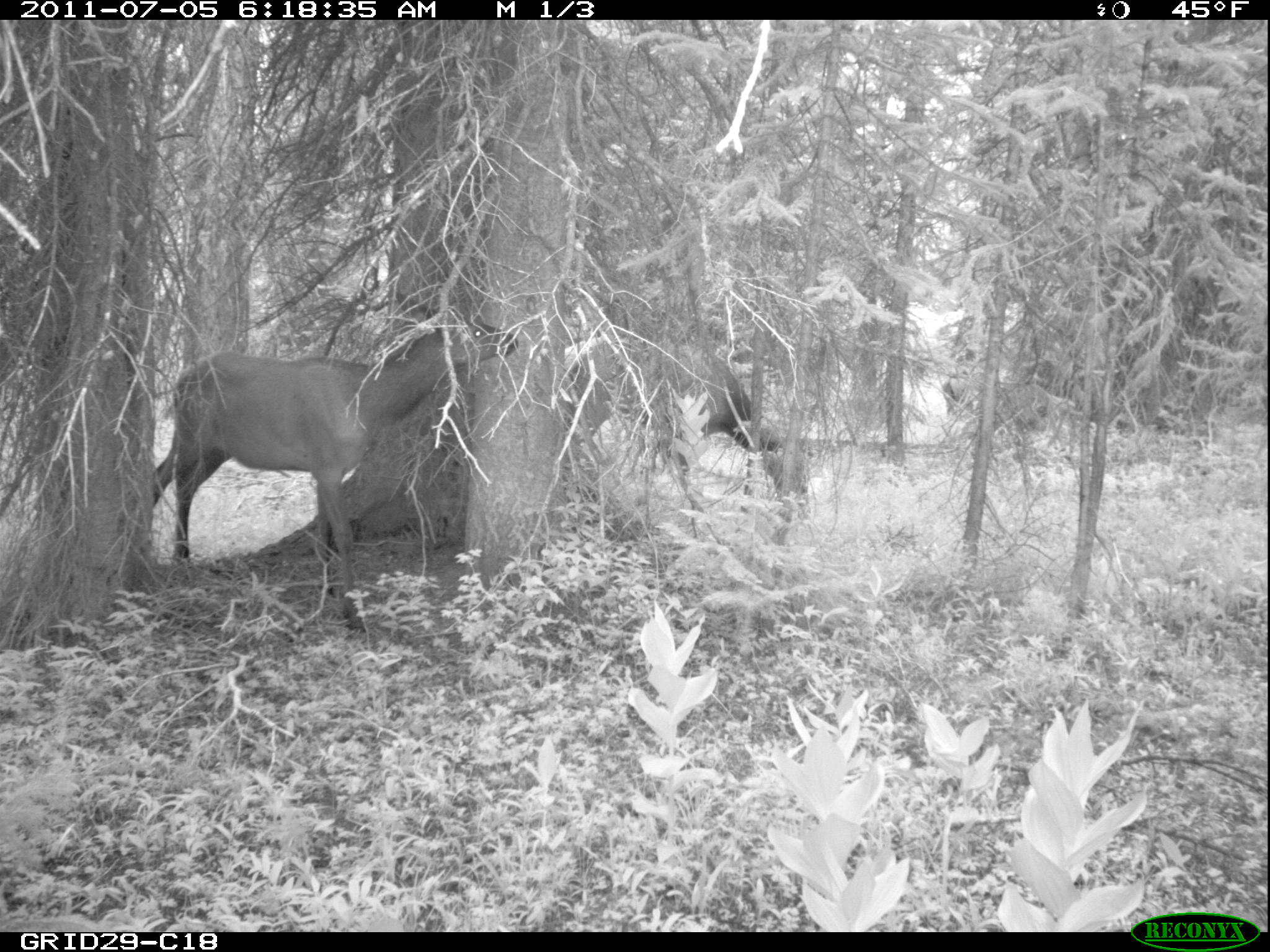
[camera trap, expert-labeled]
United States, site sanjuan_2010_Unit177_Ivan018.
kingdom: Animalia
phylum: Chordata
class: Mammalia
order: Artiodactyla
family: Cervidae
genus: Cervus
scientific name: Cervus elaphus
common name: red deer